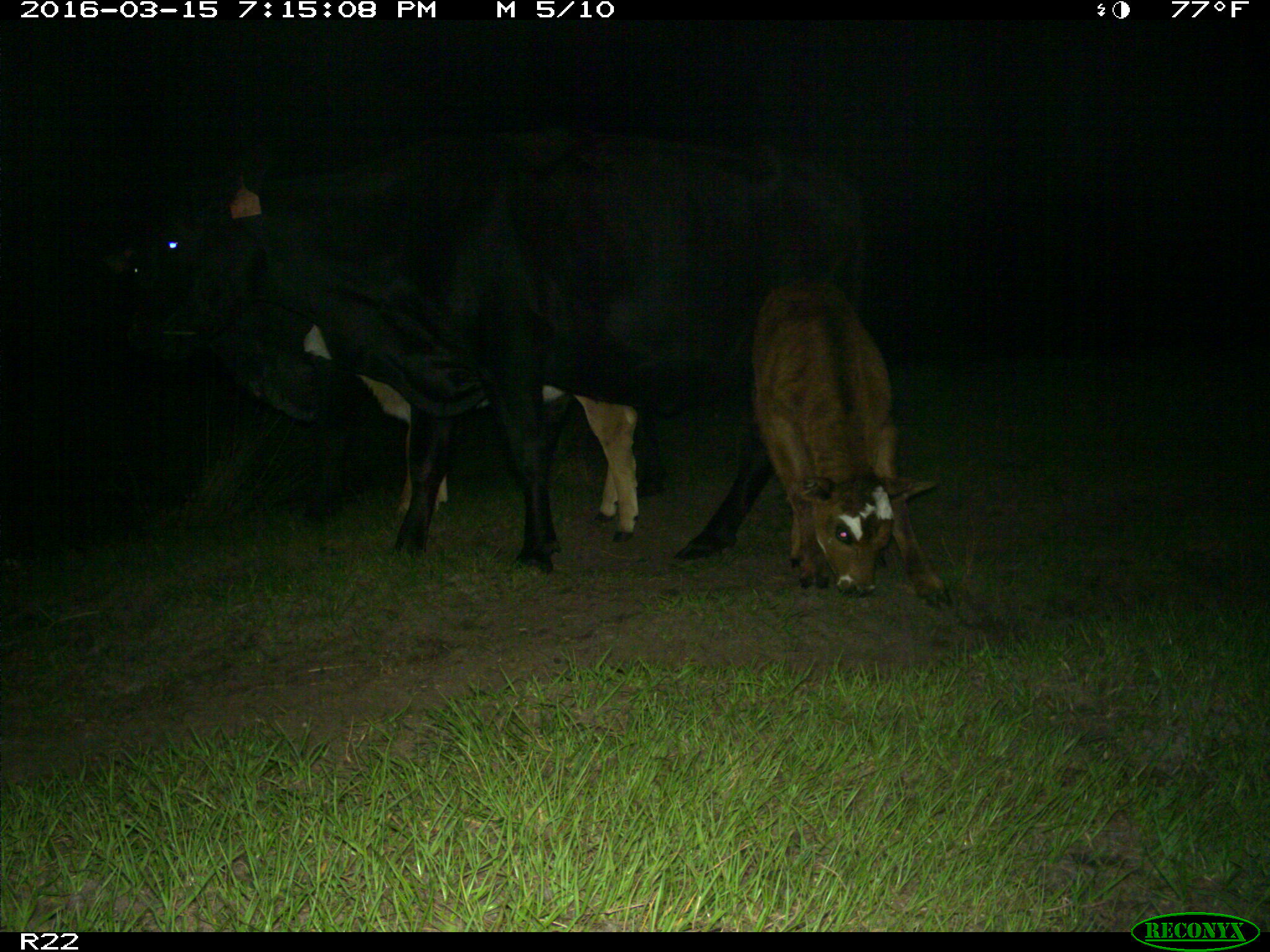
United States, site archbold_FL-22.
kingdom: Animalia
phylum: Chordata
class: Mammalia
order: Artiodactyla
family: Bovidae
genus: Bos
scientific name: Bos taurus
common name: domestic cow